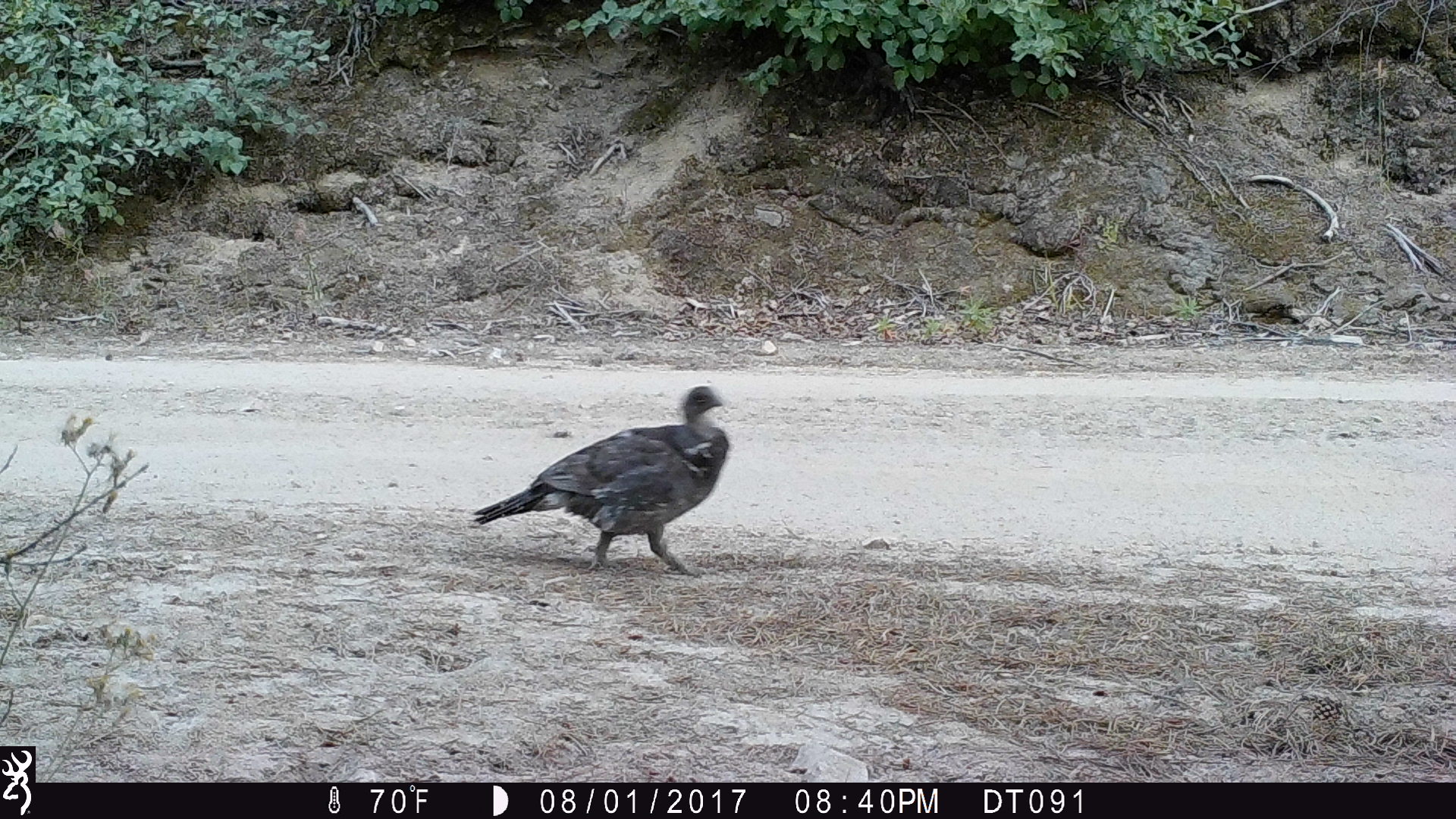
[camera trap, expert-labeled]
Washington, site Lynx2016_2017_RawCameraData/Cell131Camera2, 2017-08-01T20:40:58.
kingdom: Animalia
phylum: Chordata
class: Aves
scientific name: Aves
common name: birds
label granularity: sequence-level